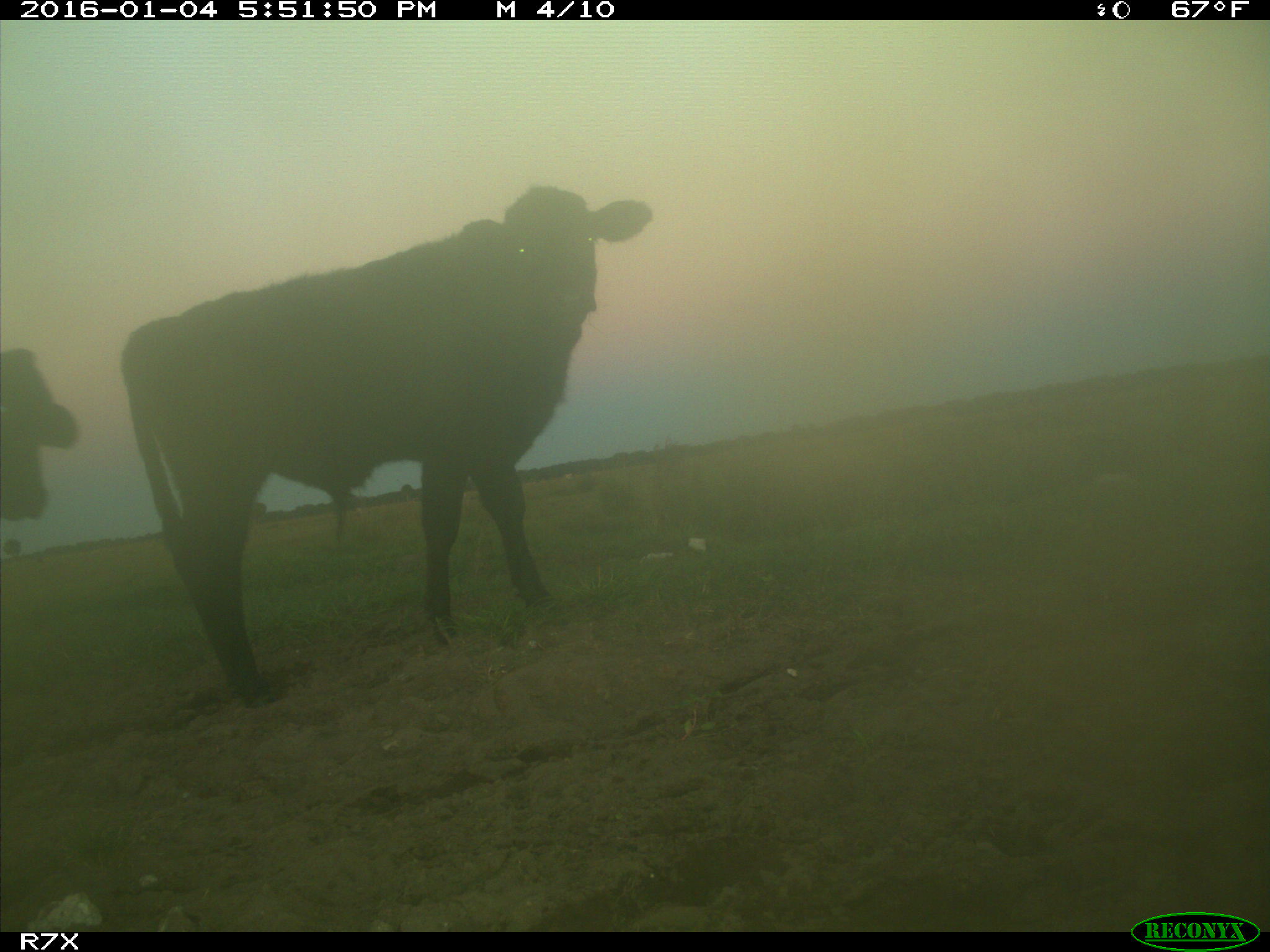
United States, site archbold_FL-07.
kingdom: Animalia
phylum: Chordata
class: Mammalia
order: Artiodactyla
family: Bovidae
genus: Bos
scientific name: Bos taurus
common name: domestic cow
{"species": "Bos taurus (domestic cow)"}